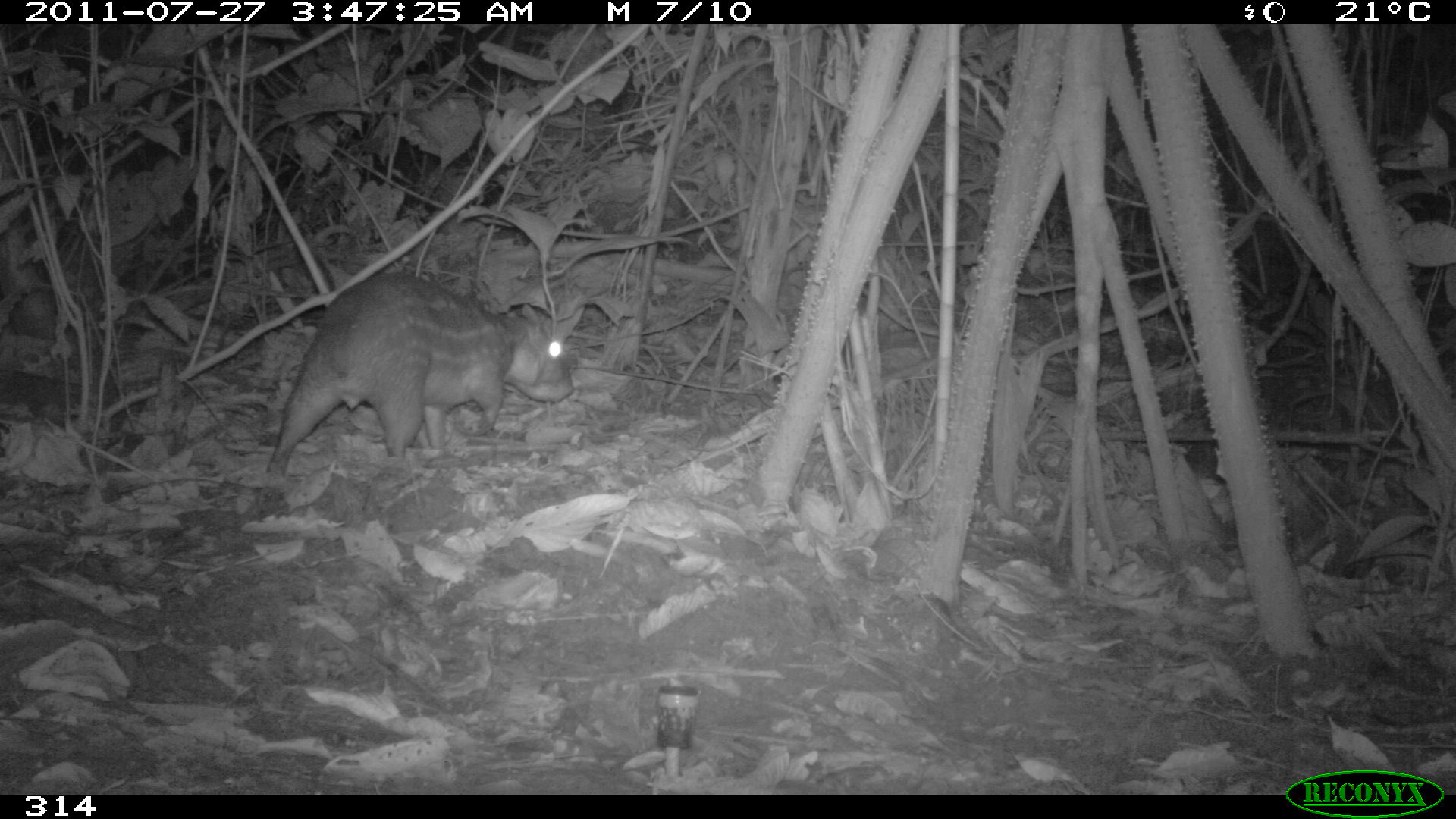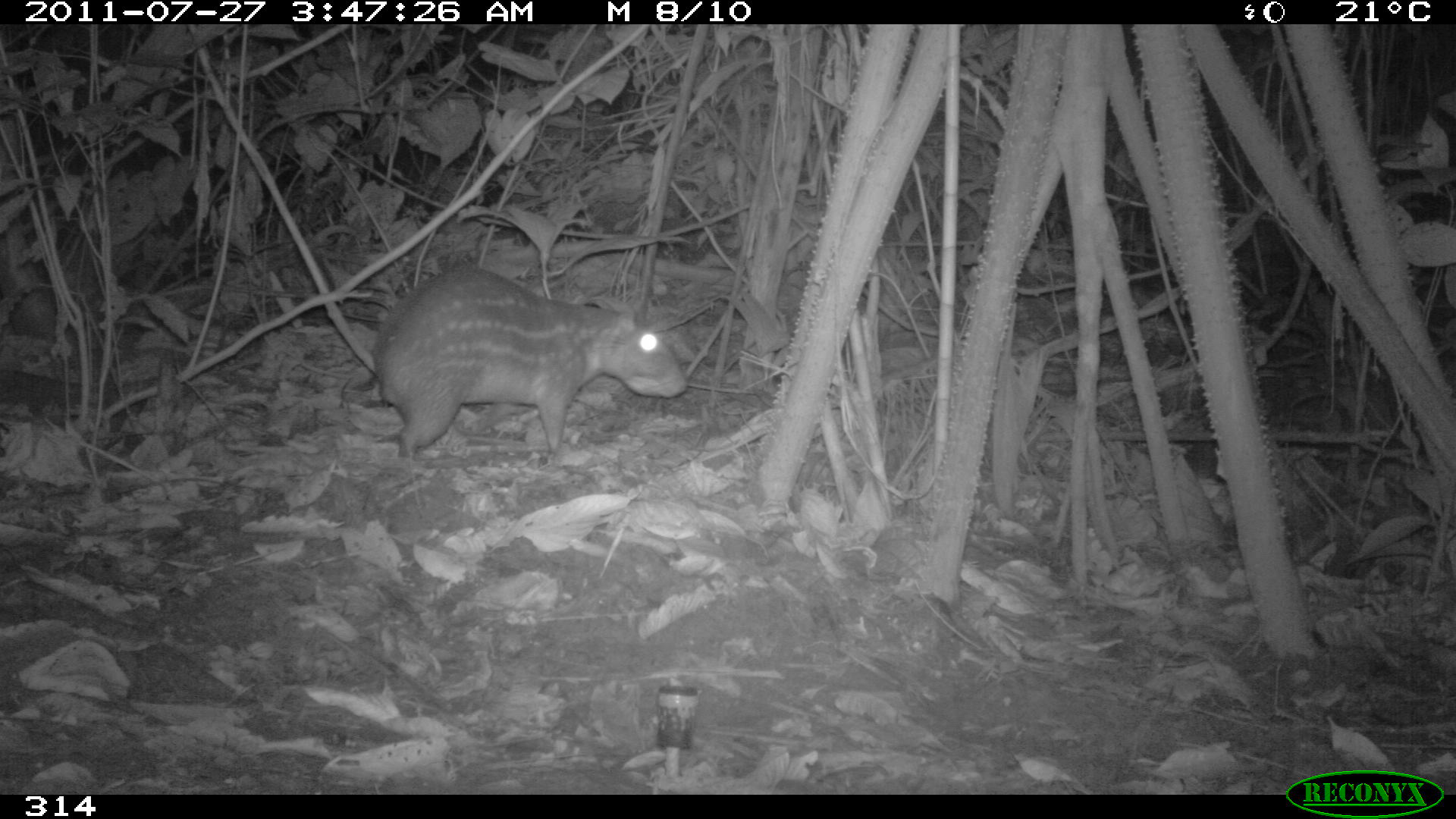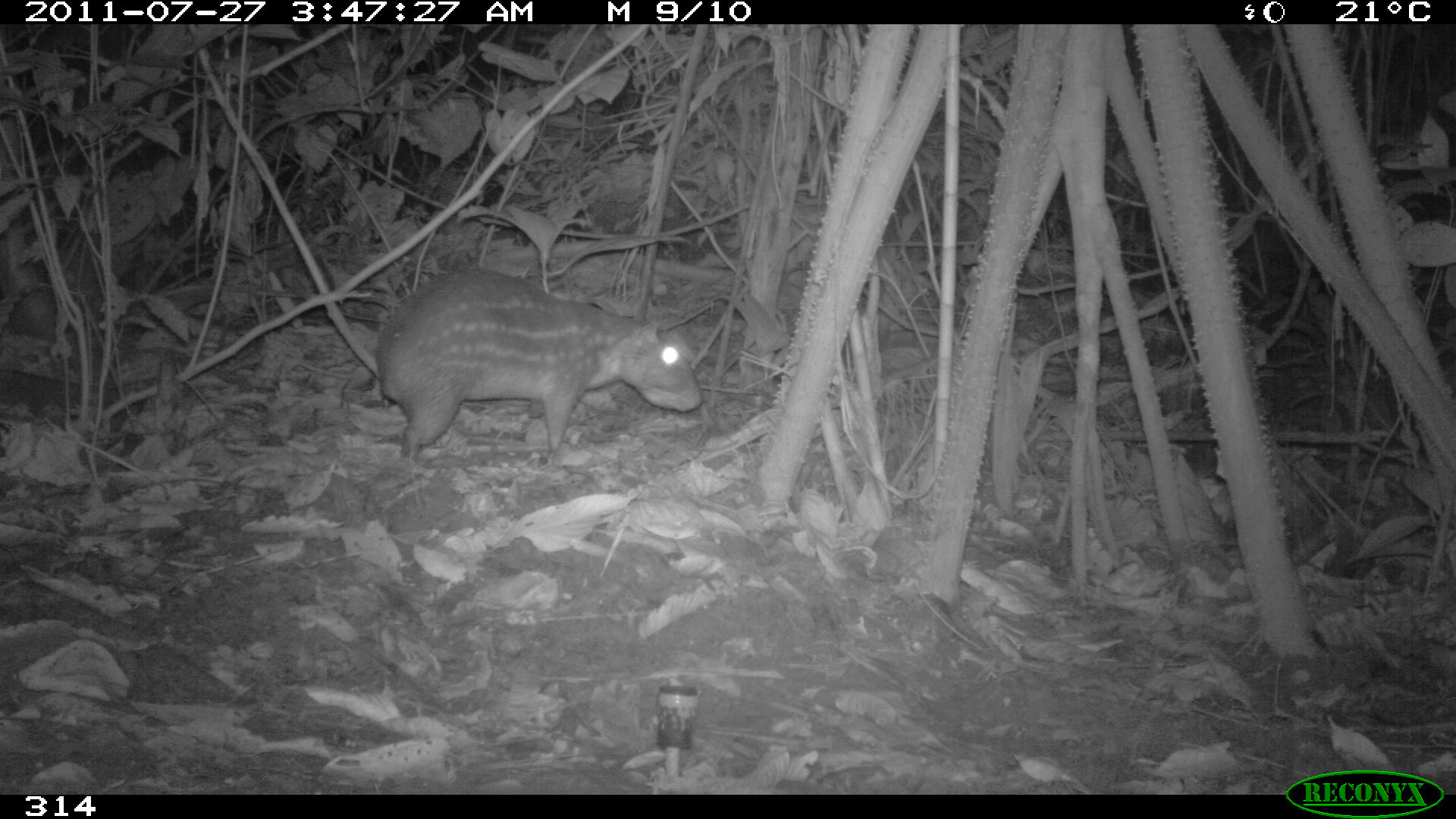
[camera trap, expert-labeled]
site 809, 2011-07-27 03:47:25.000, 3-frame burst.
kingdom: Animalia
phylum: Chordata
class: Mammalia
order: Rodentia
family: Cuniculidae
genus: Cuniculus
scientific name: Cuniculus paca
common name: spotted paca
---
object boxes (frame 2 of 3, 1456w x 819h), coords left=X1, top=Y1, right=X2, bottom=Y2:
cuniculus paca: left=371, top=263, right=686, bottom=455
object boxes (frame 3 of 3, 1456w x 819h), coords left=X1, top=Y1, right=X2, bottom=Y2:
cuniculus paca: left=375, top=268, right=703, bottom=463